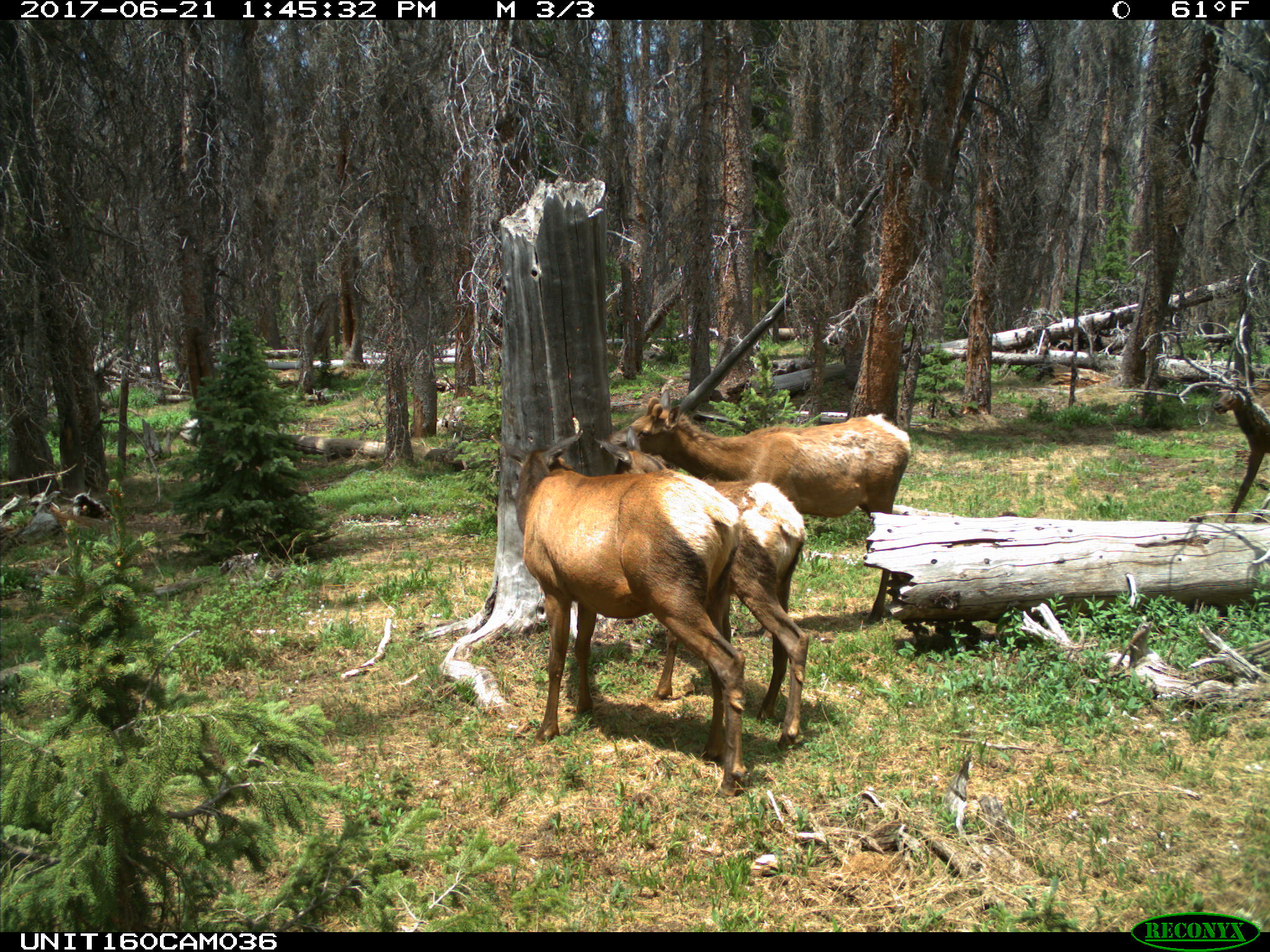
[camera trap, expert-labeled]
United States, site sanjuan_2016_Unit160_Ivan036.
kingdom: Animalia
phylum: Chordata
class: Mammalia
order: Artiodactyla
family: Cervidae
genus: Cervus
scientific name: Cervus elaphus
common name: red deer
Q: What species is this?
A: Cervus elaphus (red deer).